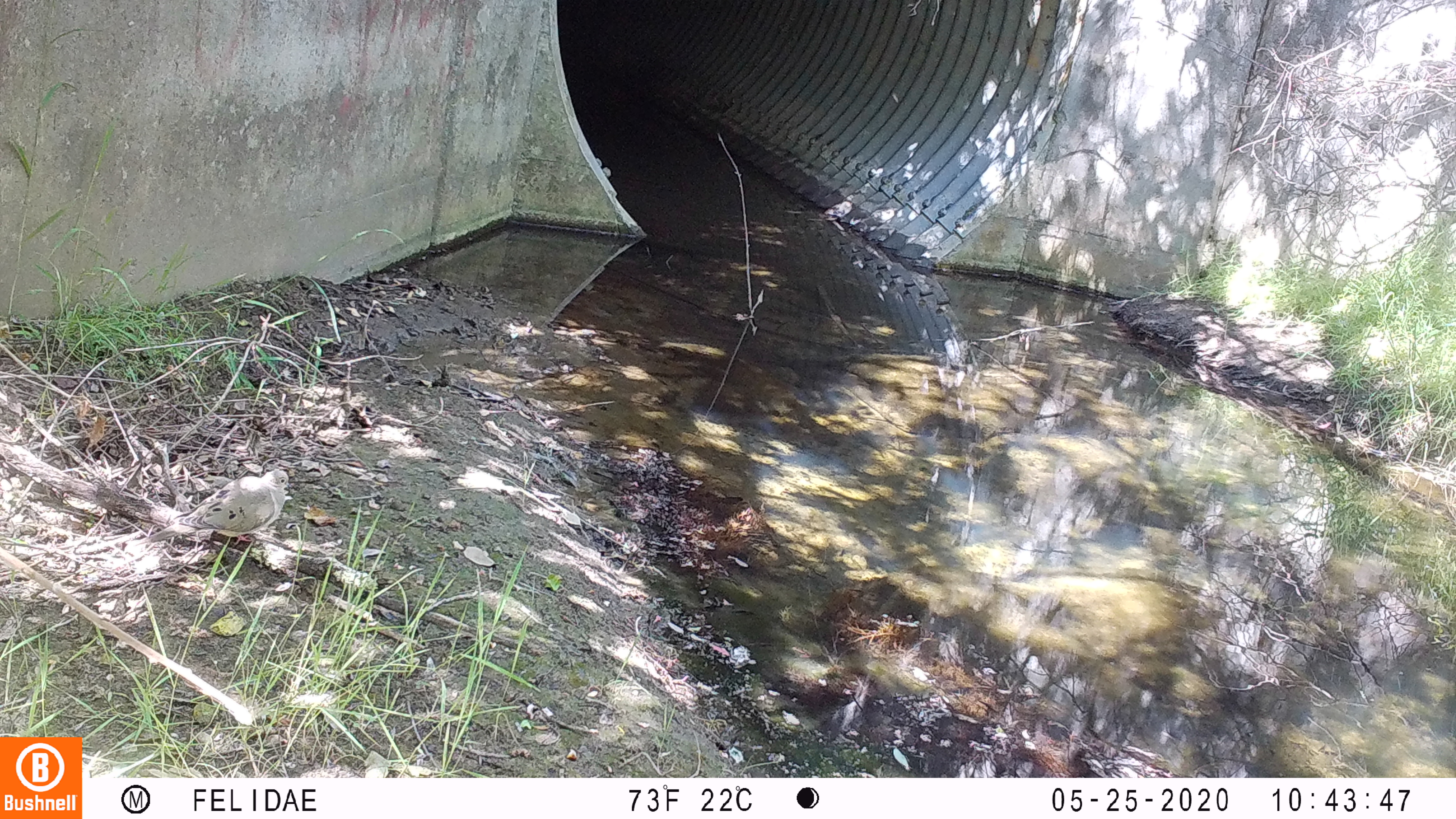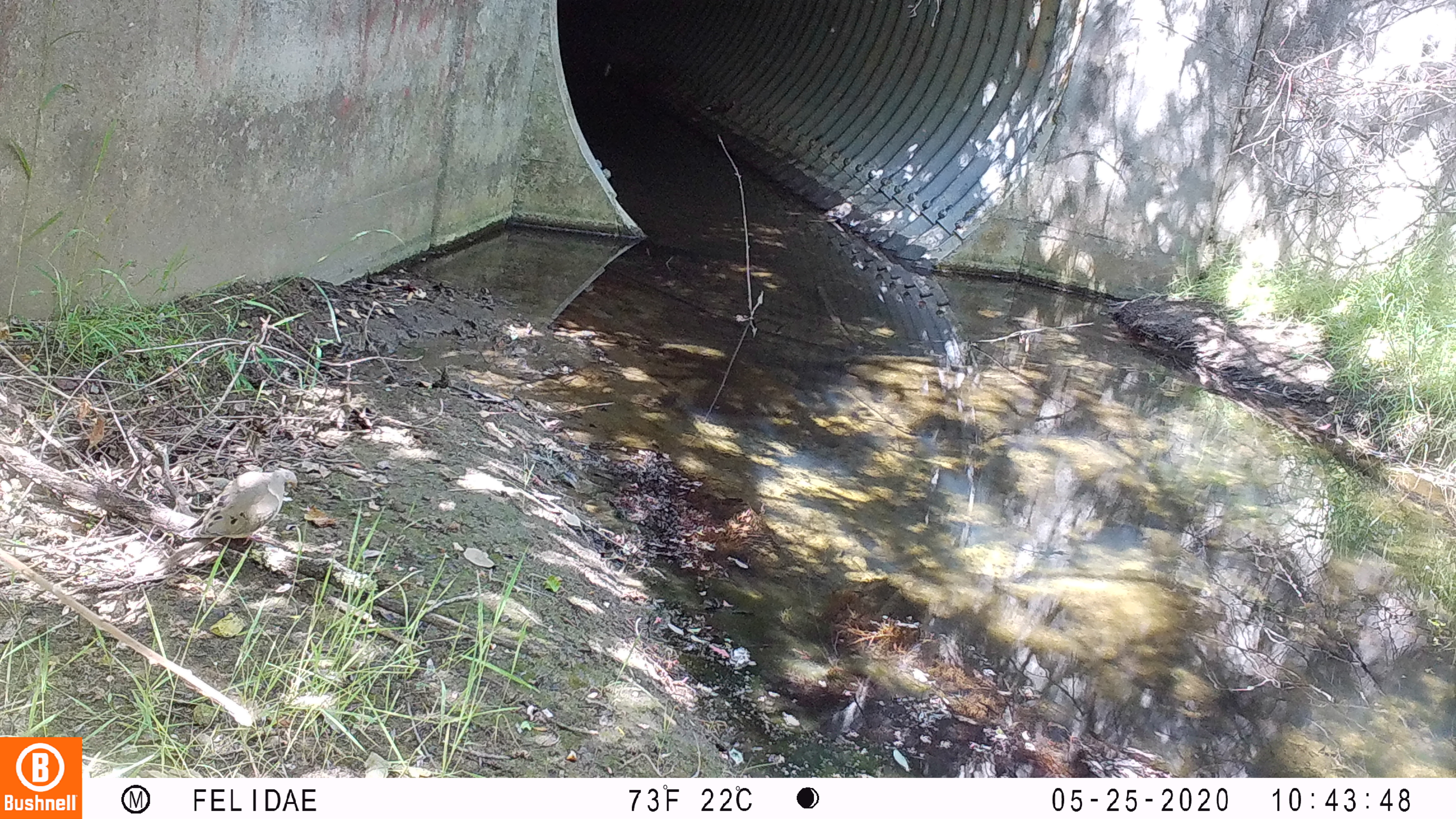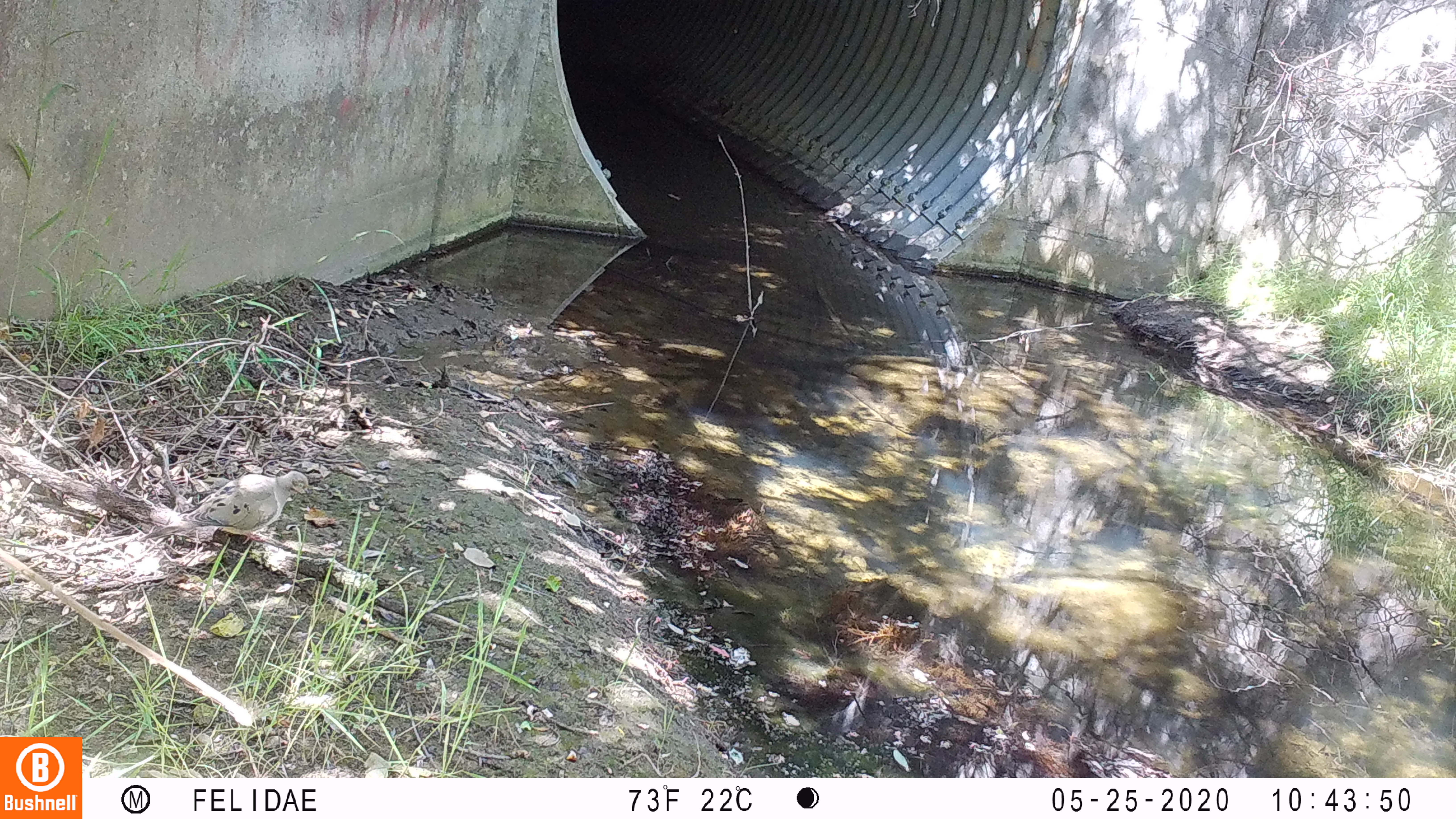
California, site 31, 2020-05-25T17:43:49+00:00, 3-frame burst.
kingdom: Animalia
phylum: Chordata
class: Aves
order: Columbiformes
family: Columbidae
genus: Zenaida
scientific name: Zenaida macroura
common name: mourning dove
Mourning dove (Zenaida macroura).